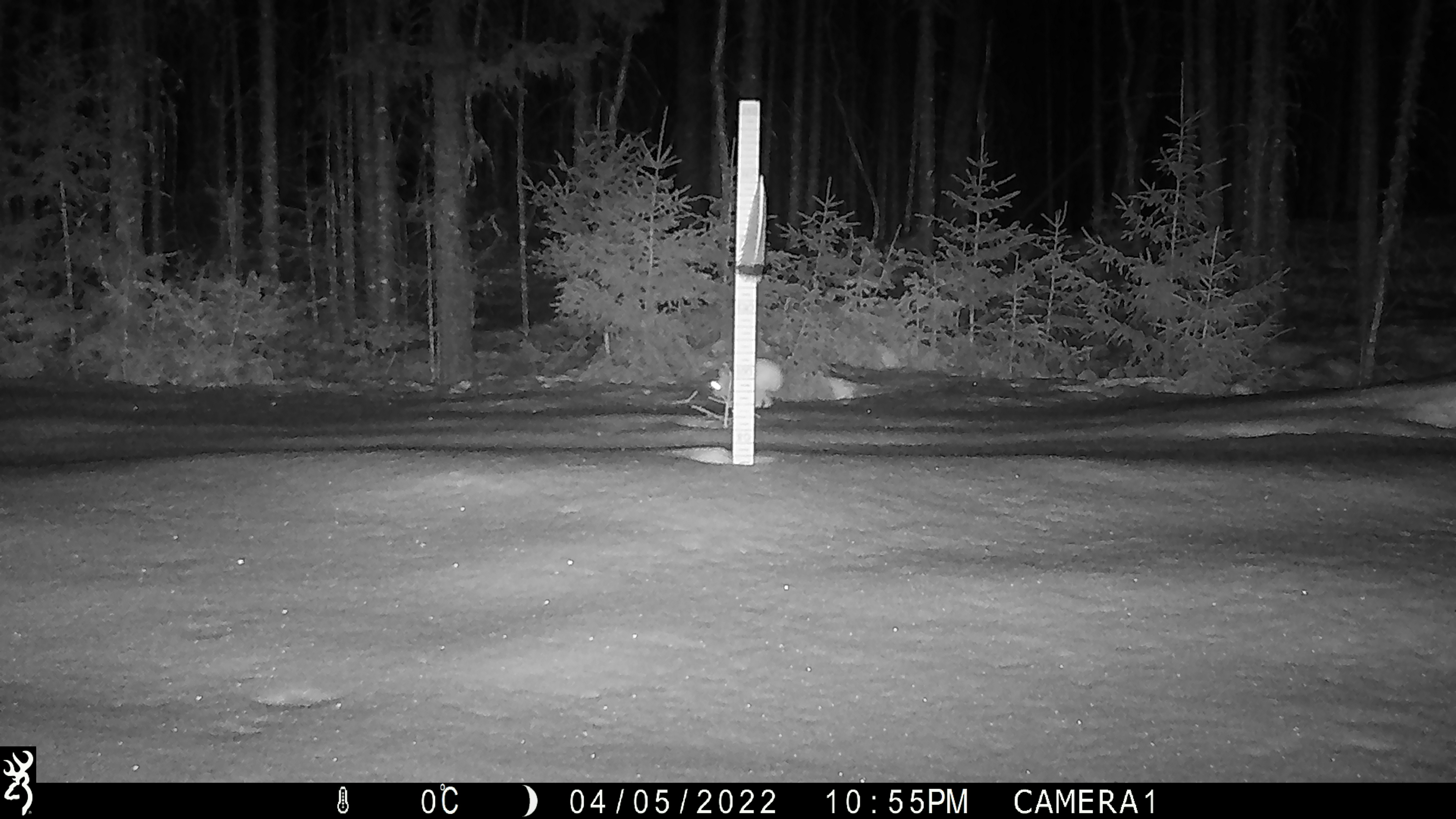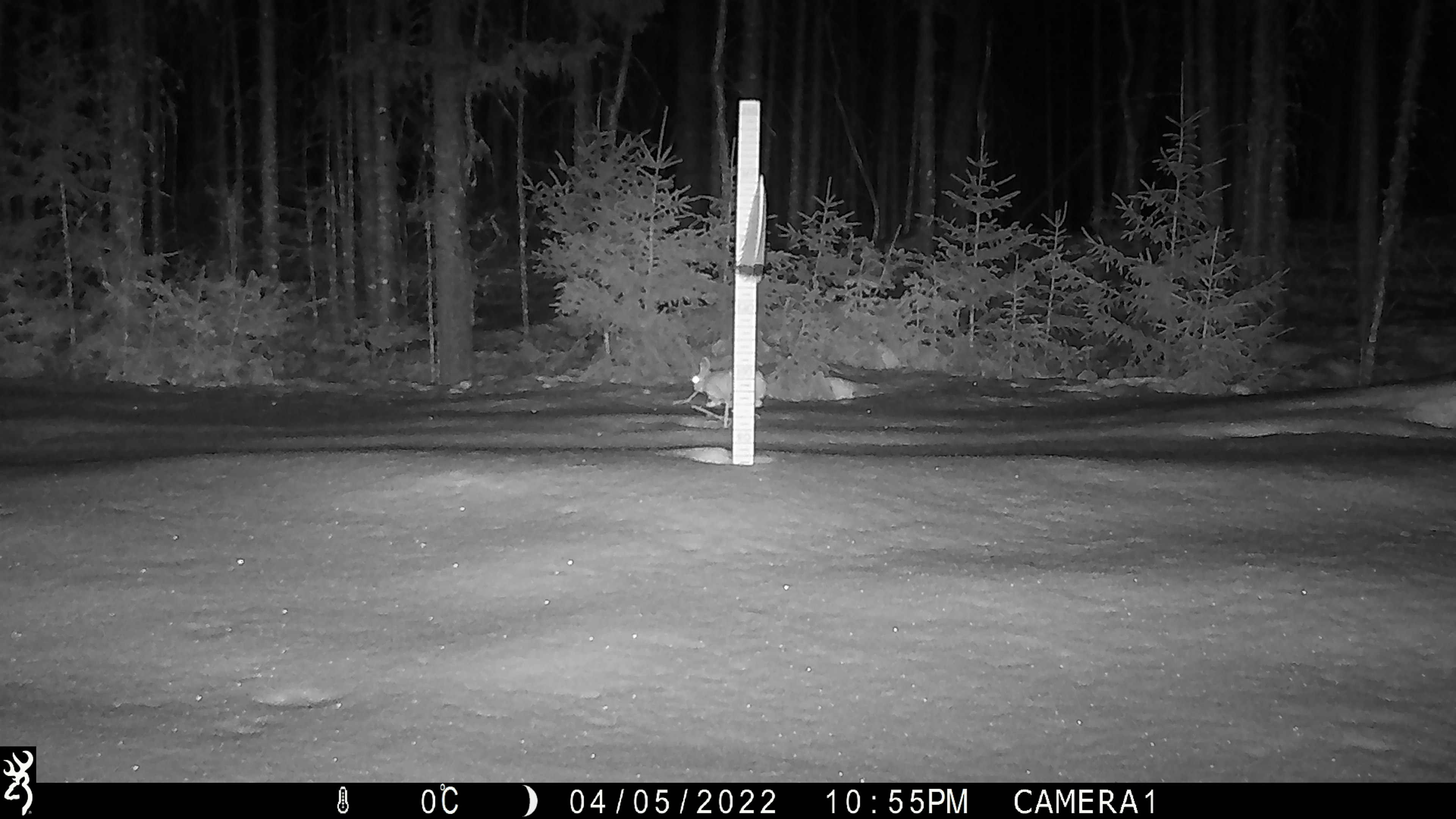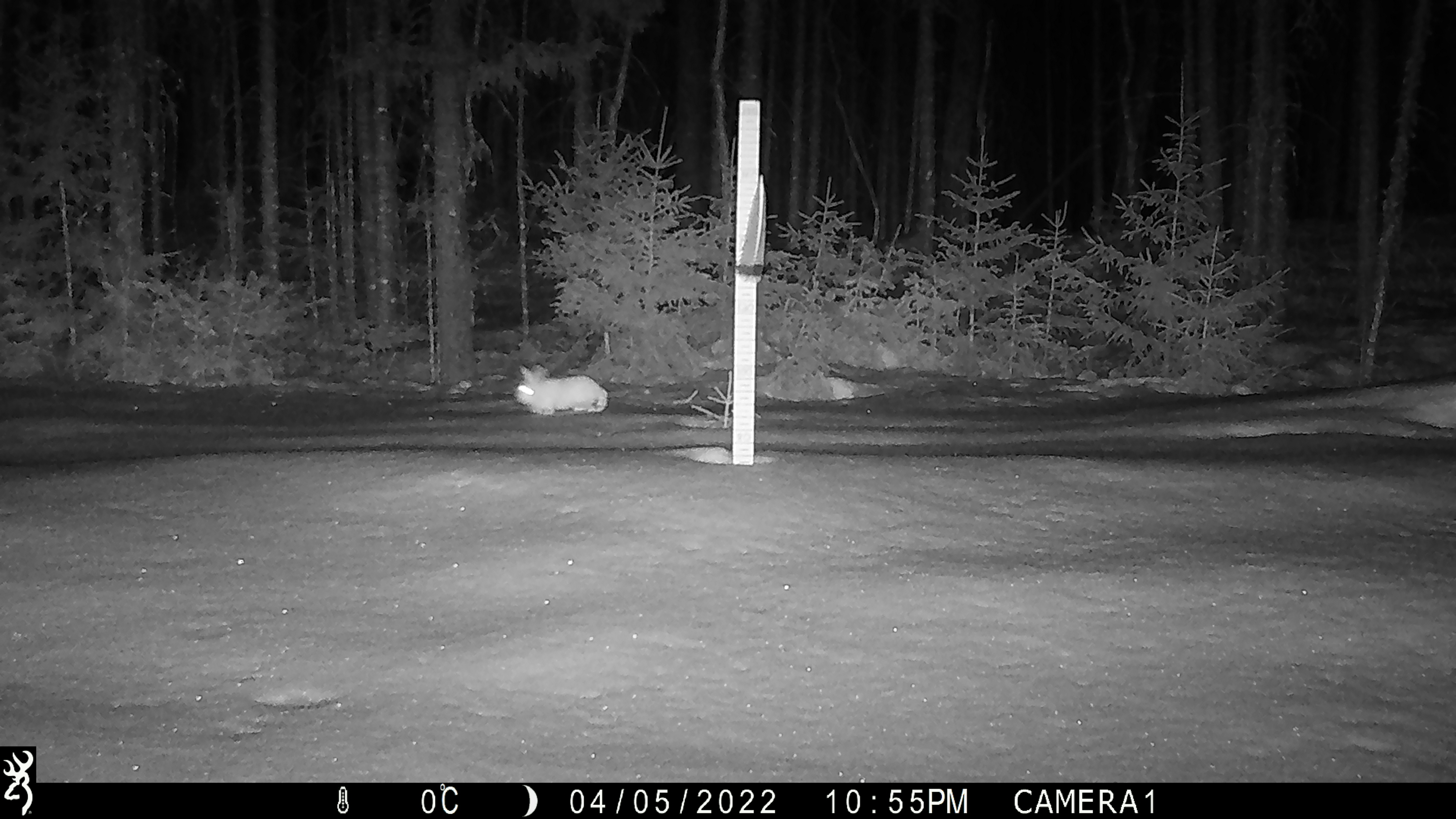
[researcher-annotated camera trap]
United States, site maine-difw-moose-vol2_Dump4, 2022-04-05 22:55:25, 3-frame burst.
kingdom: Animalia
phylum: Chordata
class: Mammalia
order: Lagomorpha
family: Leporidae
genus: Lepus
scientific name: Lepus americanus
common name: snowshoe hare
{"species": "snowshoe hare (Lepus americanus)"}